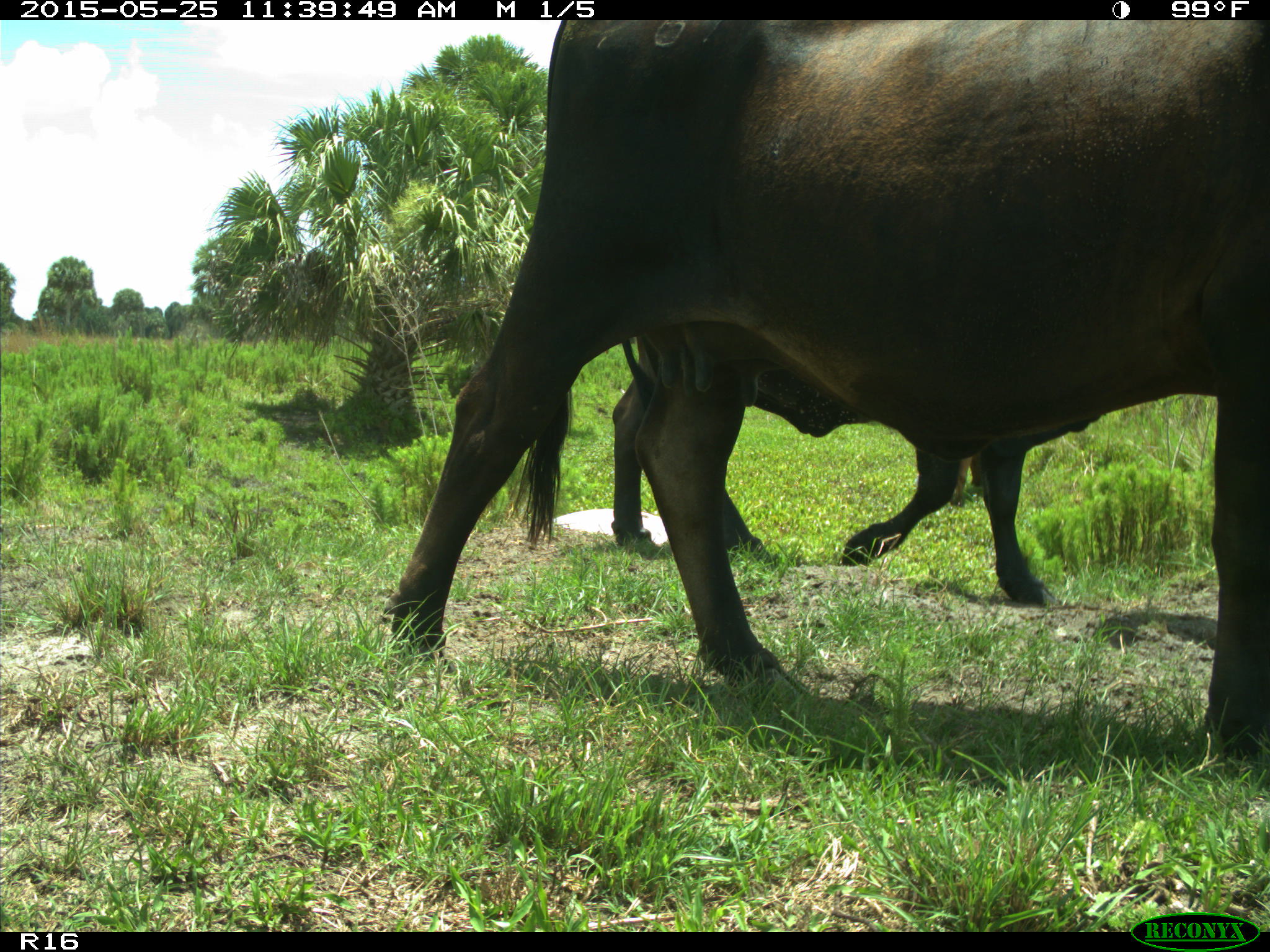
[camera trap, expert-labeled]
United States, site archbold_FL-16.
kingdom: Animalia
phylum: Chordata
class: Mammalia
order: Artiodactyla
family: Bovidae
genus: Bos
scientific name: Bos taurus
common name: domestic cow